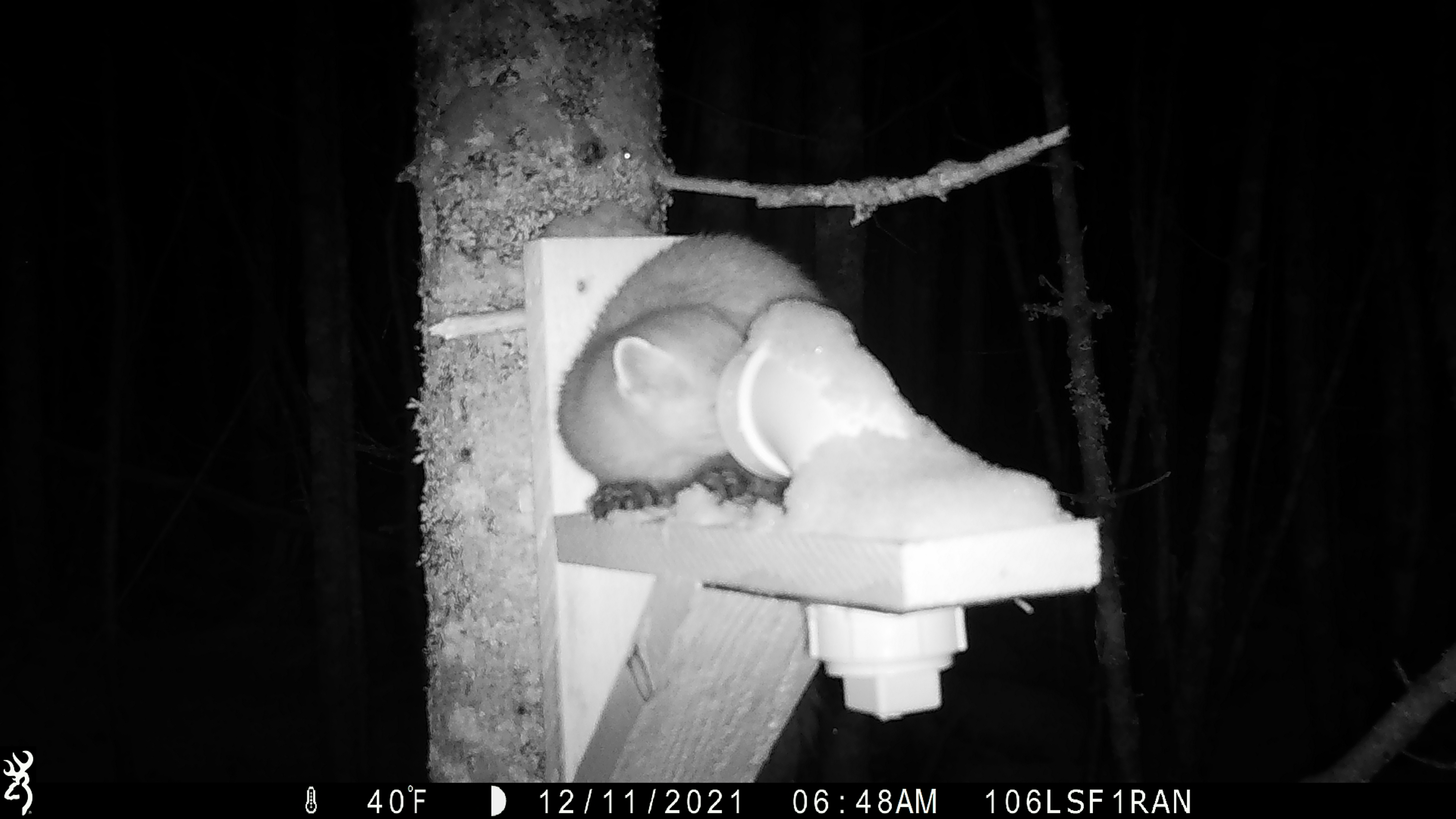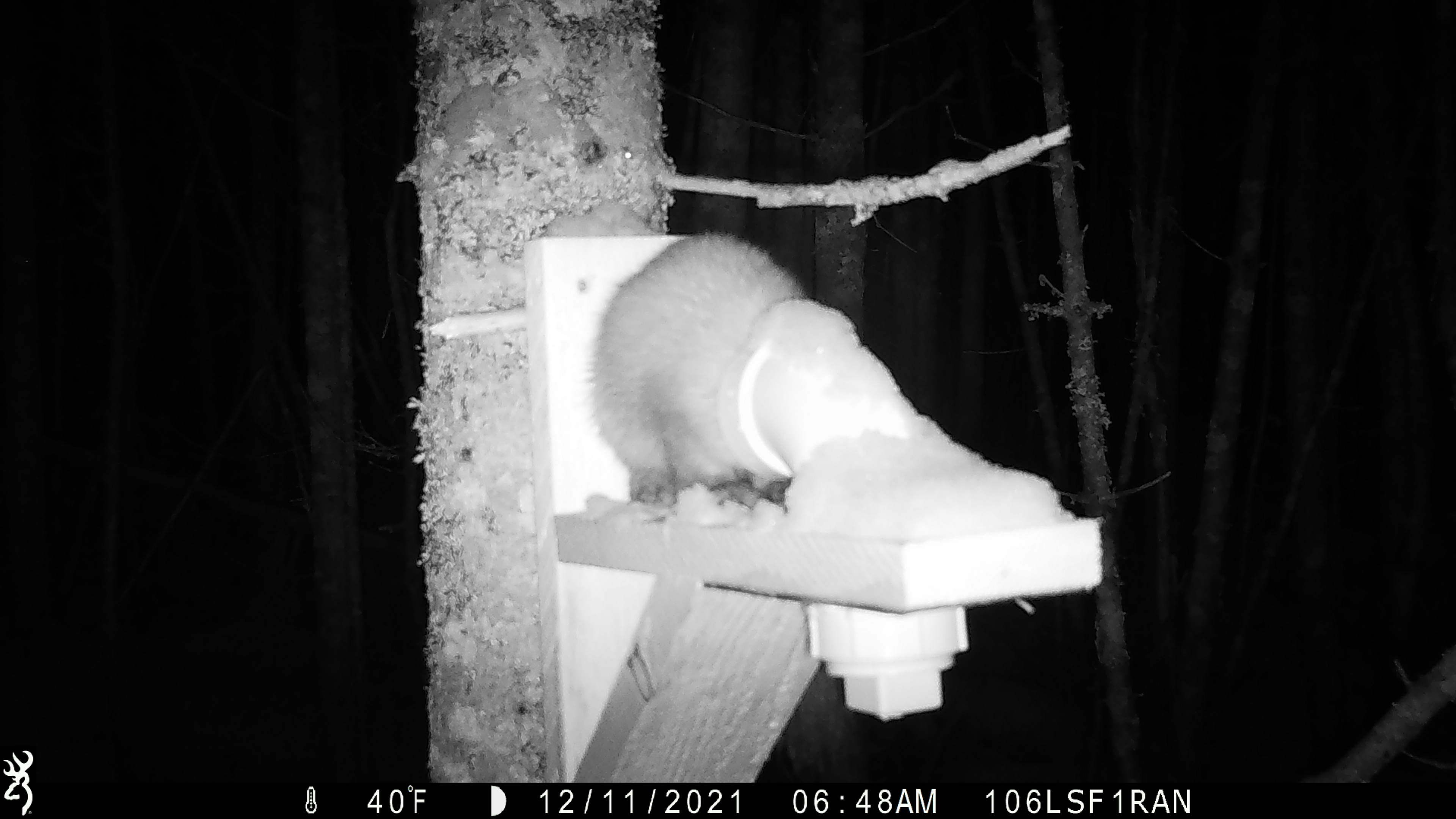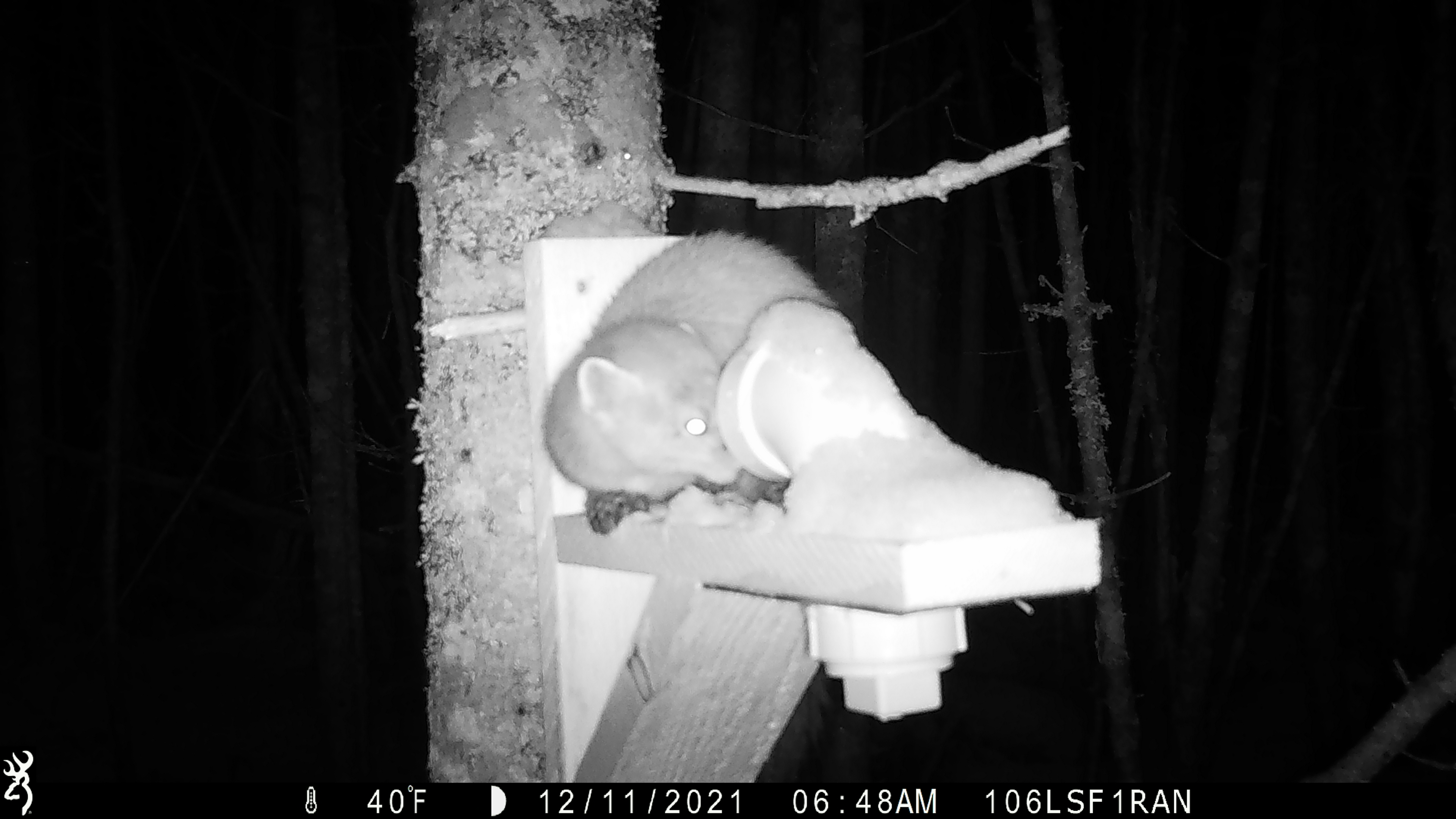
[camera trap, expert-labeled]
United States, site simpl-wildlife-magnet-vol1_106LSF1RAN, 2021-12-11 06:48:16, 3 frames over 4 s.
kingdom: Animalia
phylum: Chordata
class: Mammalia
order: Carnivora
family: Mustelidae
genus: Martes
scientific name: Martes americana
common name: american marten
American marten (Martes americana).